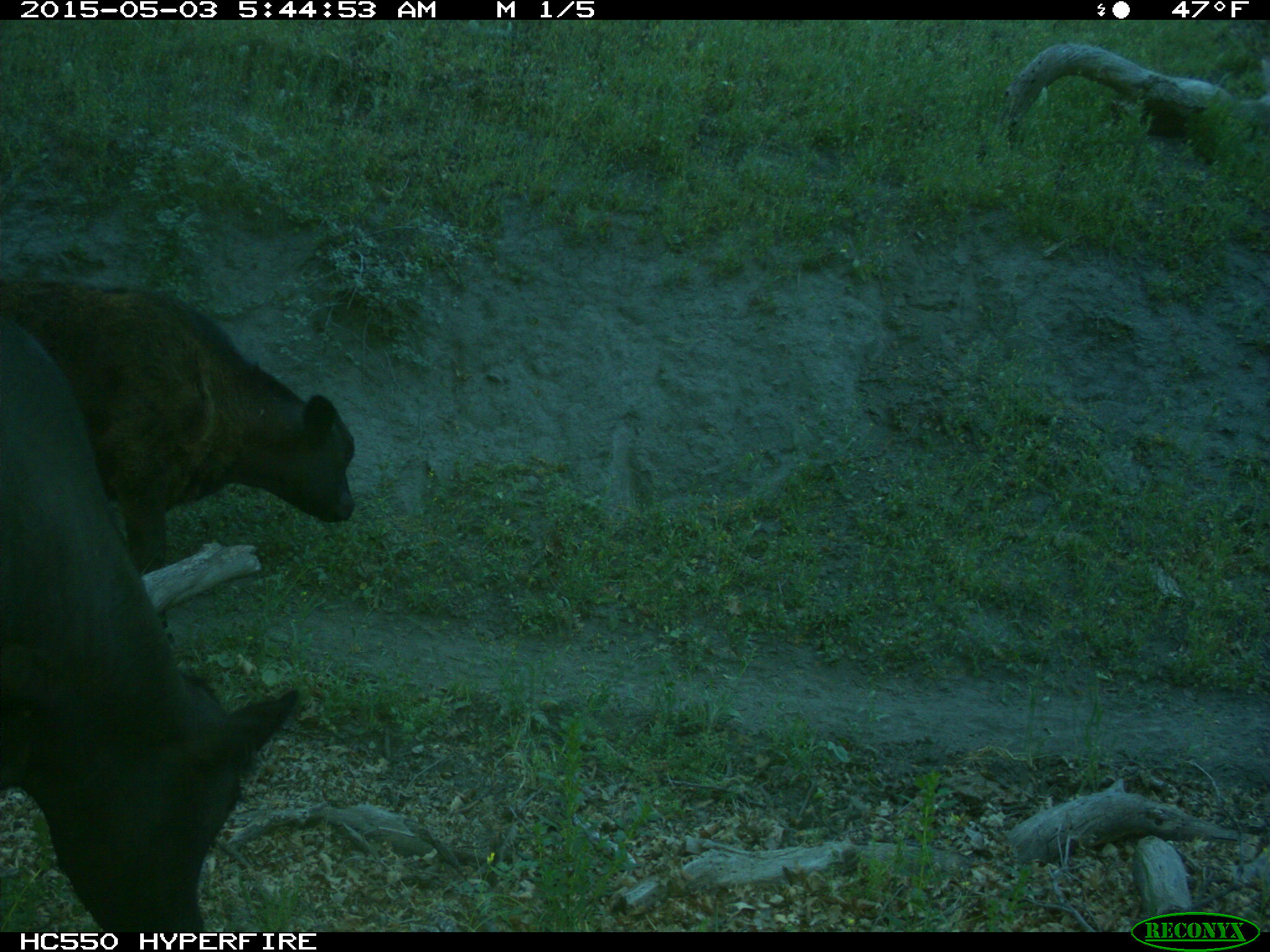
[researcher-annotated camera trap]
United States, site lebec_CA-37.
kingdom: Animalia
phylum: Chordata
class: Mammalia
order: Artiodactyla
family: Bovidae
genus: Bos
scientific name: Bos taurus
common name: domestic cow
Bos taurus (domestic cow).